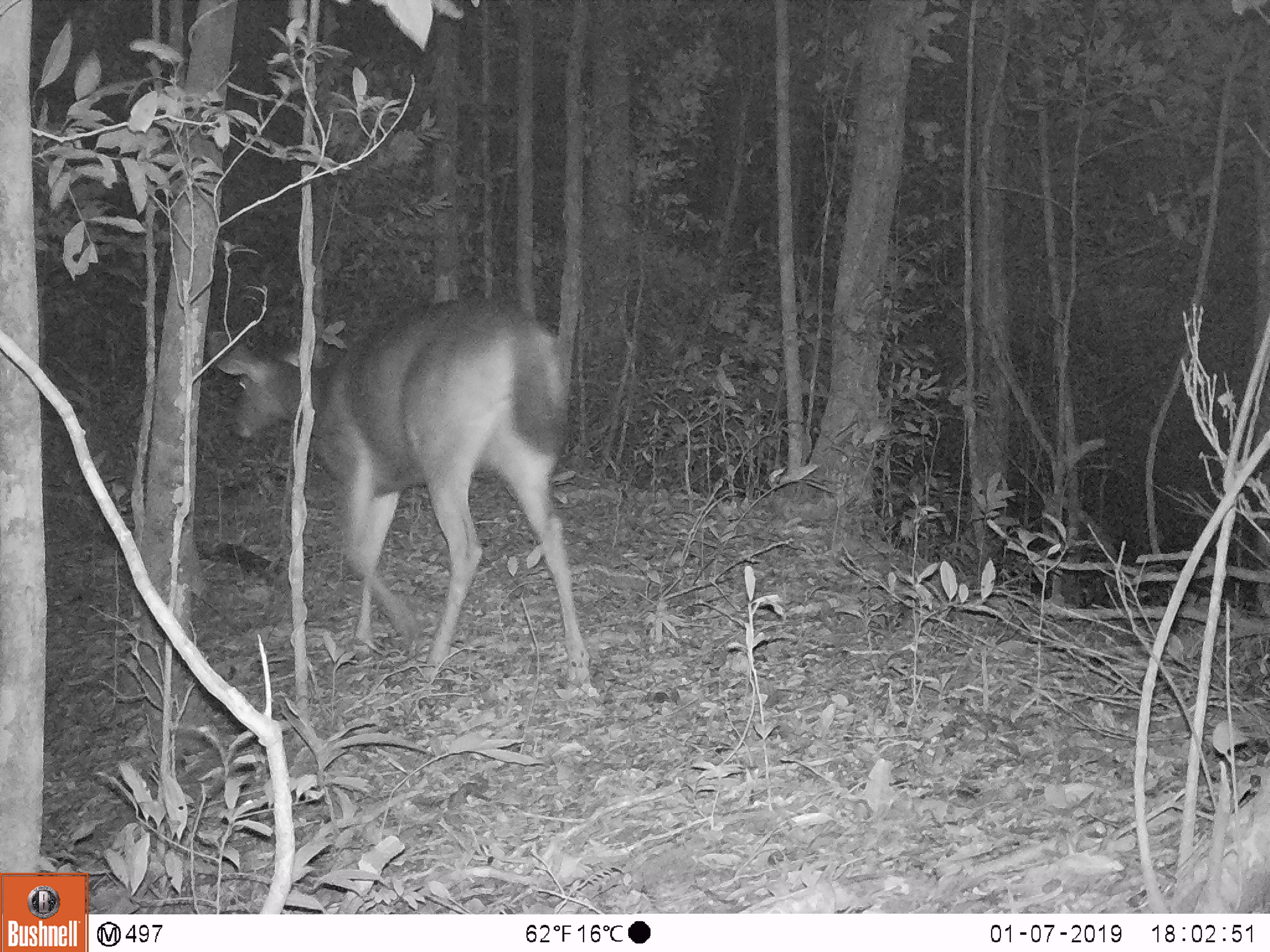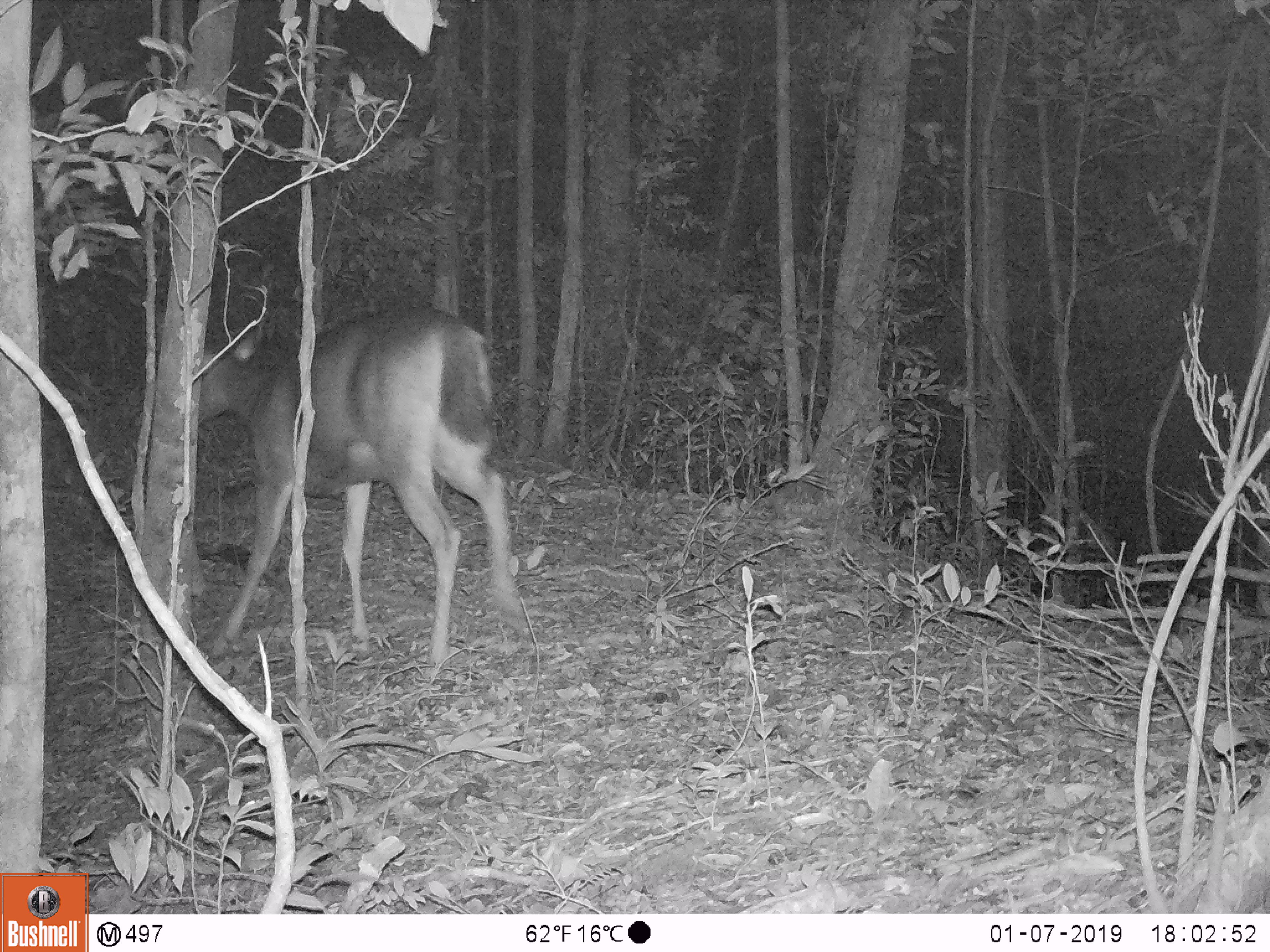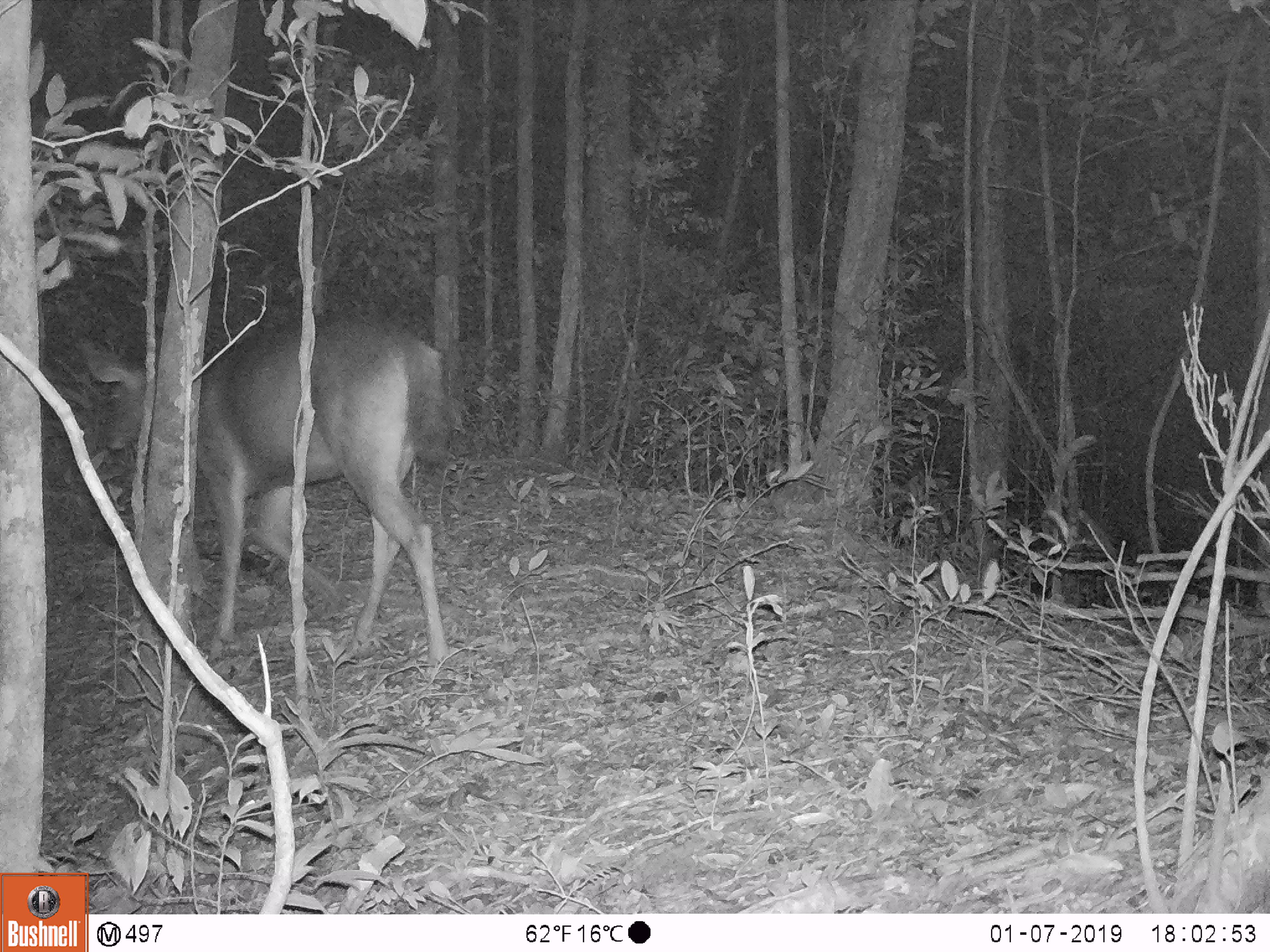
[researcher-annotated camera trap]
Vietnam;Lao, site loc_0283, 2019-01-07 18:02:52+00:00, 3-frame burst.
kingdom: Animalia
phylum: Chordata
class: Mammalia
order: Artiodactyla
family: Cervidae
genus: Rusa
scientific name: Rusa unicolor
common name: sambar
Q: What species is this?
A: Sambar (Rusa unicolor).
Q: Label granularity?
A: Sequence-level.